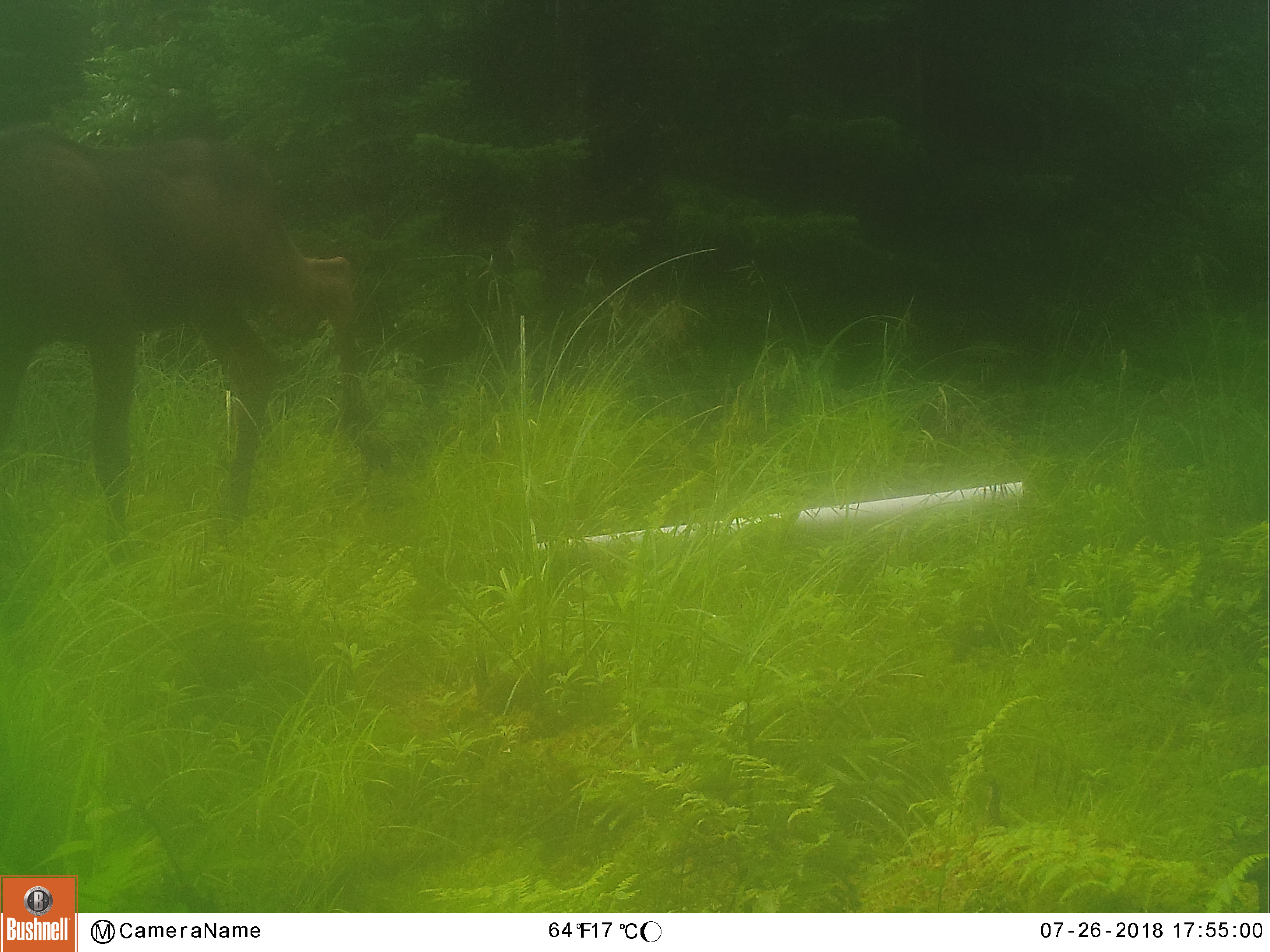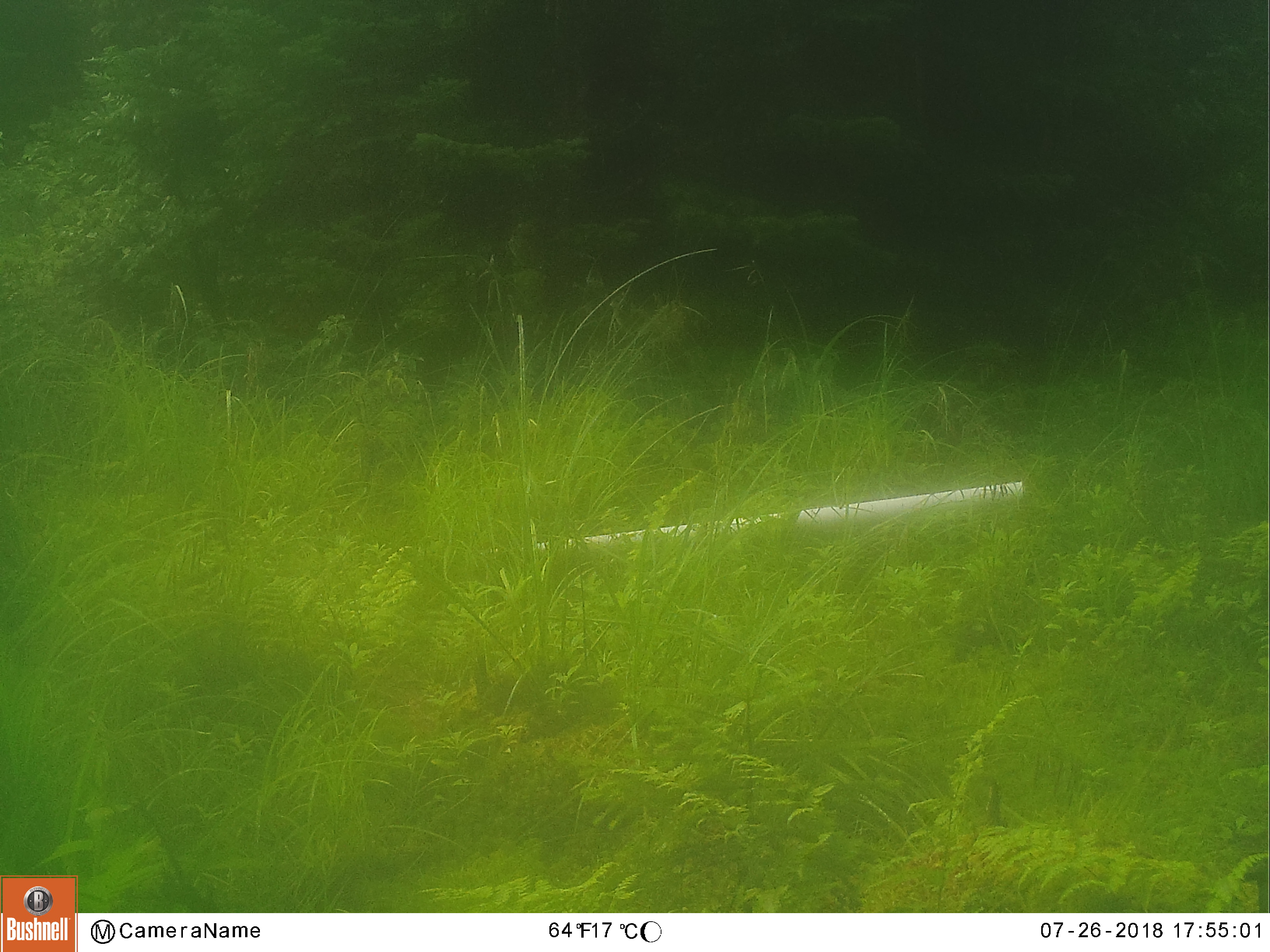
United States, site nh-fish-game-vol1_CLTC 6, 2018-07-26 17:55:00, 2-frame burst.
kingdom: Animalia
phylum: Chordata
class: Mammalia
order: Artiodactyla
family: Cervidae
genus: Alces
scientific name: Alces alces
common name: moose